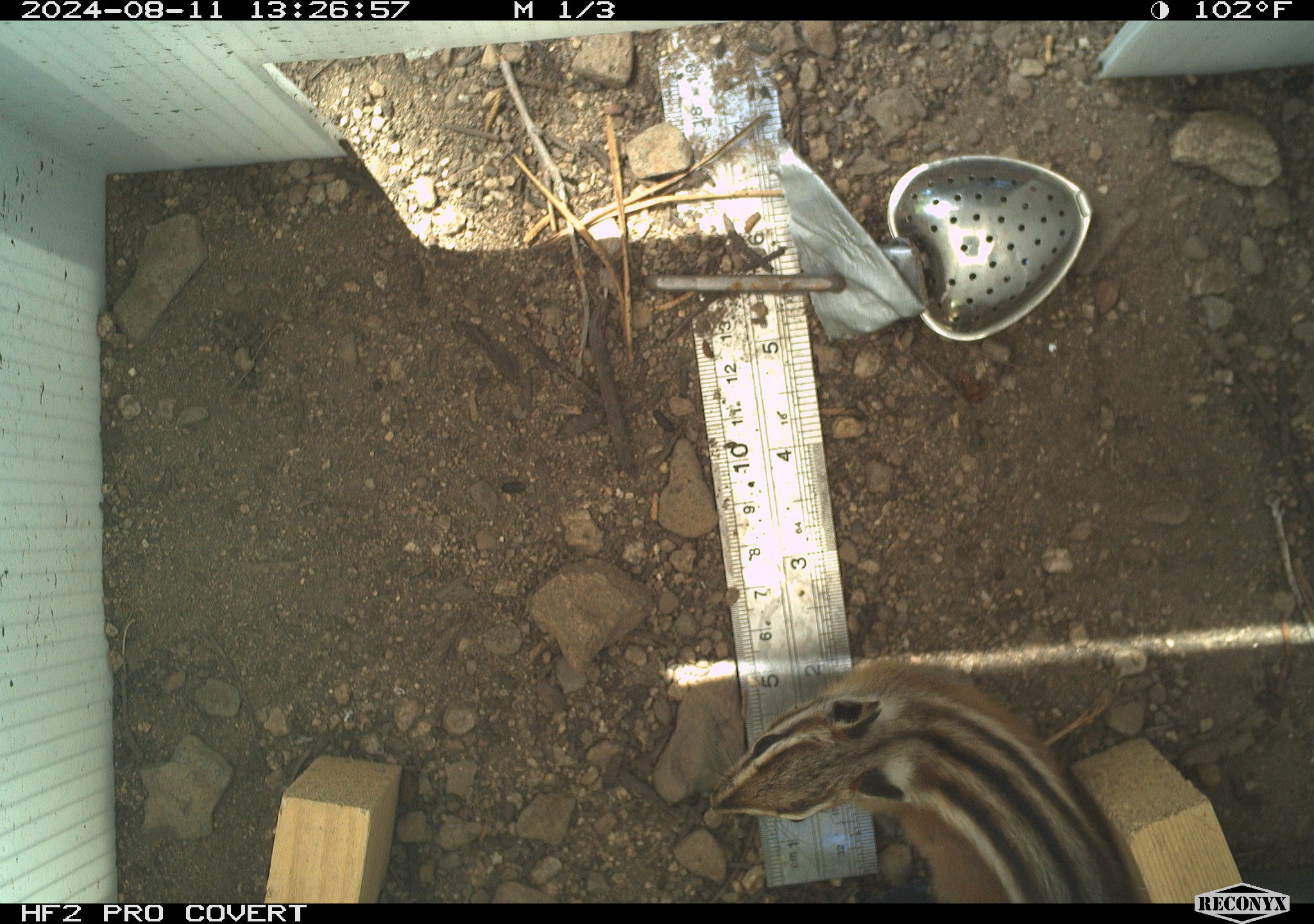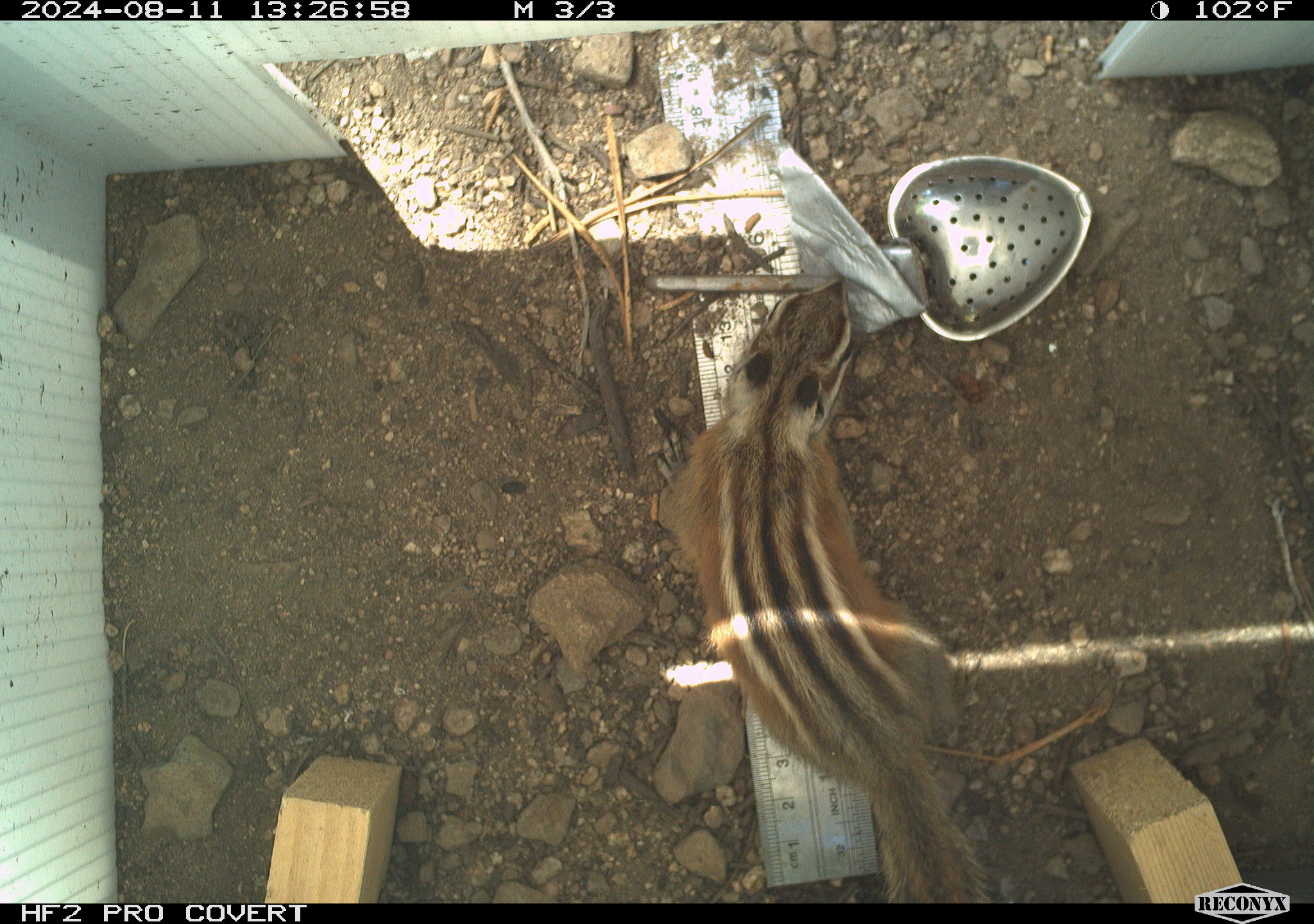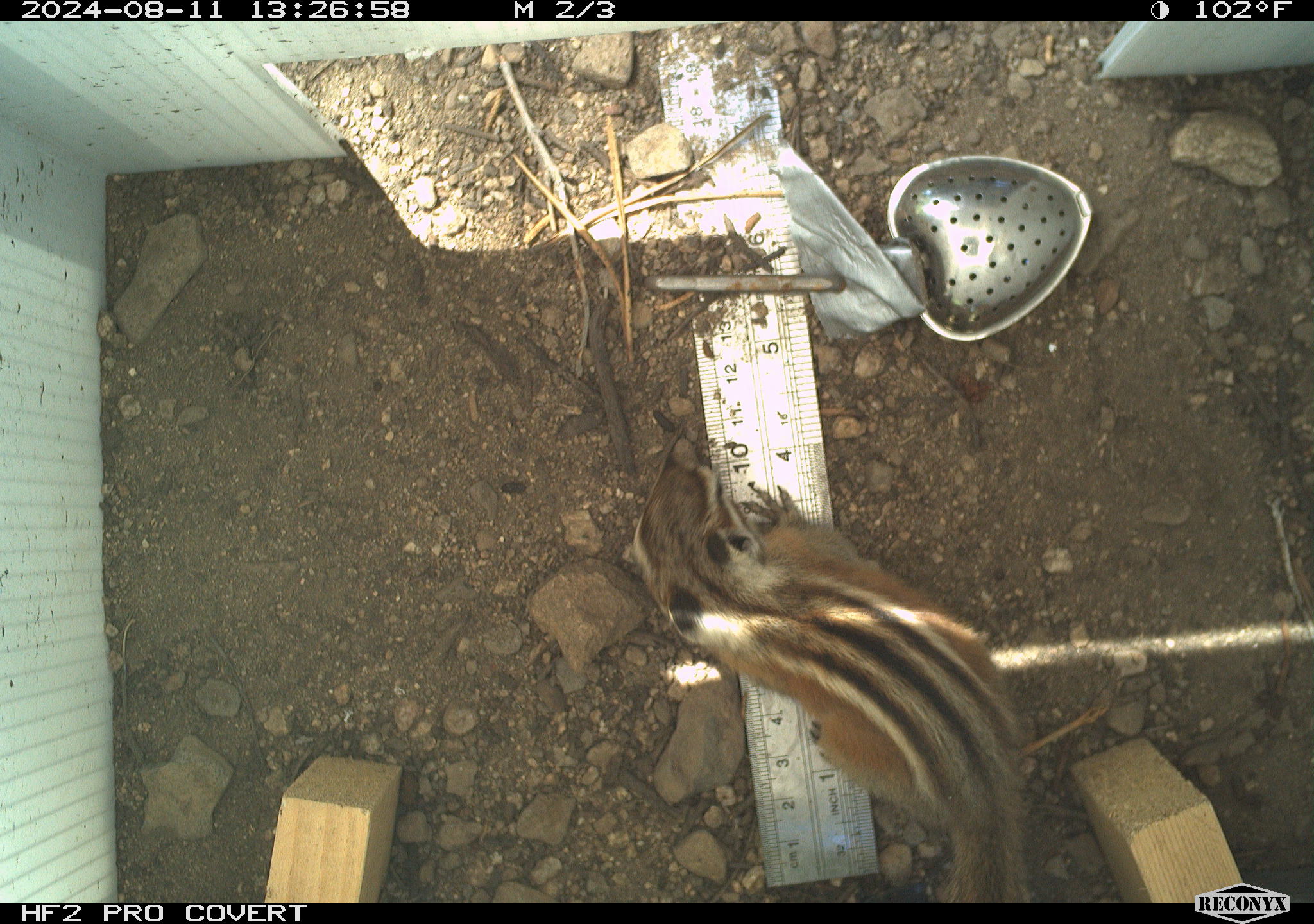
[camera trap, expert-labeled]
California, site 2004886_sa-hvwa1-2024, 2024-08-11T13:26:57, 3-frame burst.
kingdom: Animalia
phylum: Chordata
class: Mammalia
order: Rodentia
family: Sciuridae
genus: Neotamias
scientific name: Neotamias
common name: western chipmunks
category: neotamias species